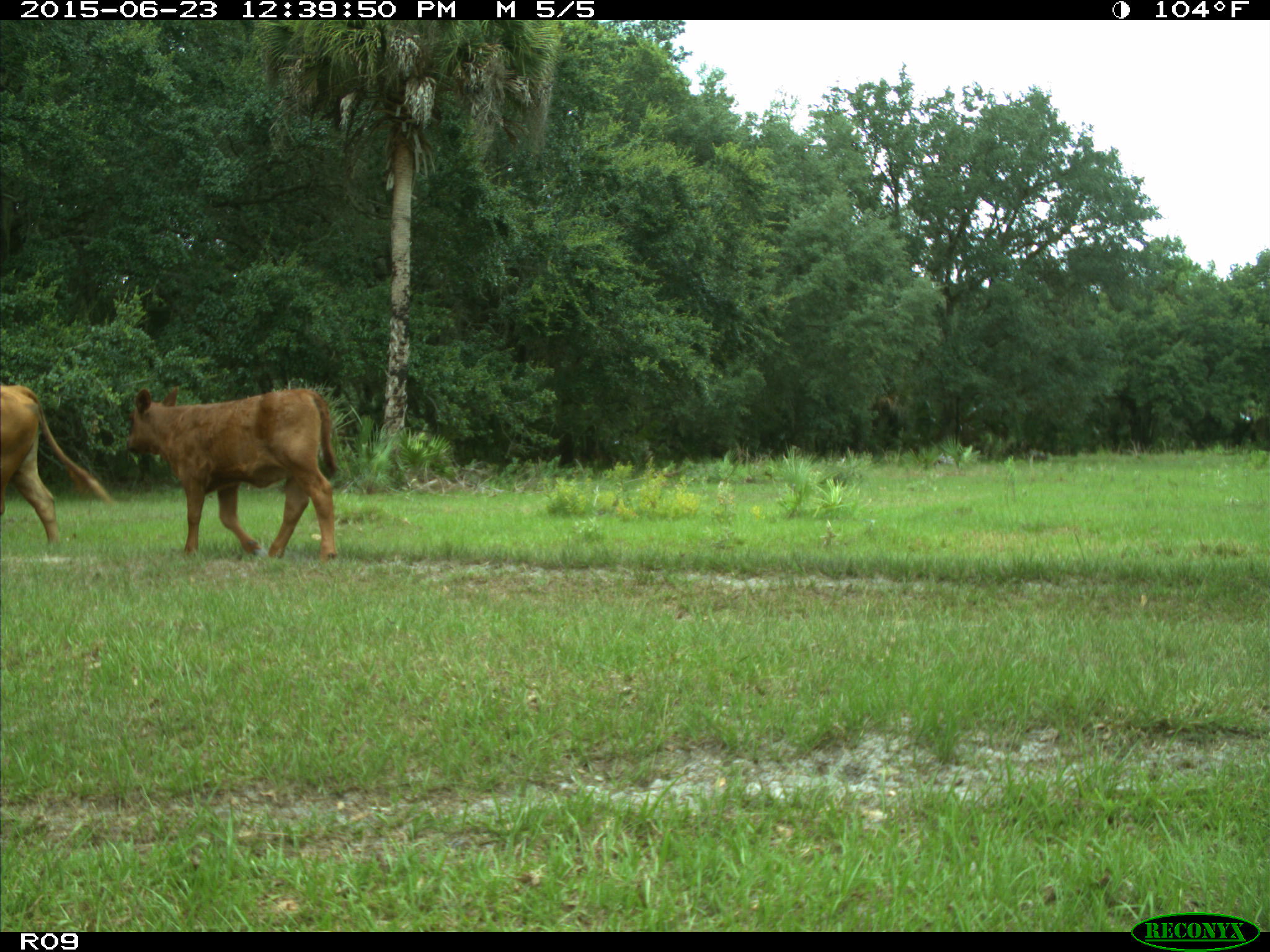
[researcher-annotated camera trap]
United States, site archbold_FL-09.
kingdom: Animalia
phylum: Chordata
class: Mammalia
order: Artiodactyla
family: Bovidae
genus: Bos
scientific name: Bos taurus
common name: domestic cow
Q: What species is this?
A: Bos taurus (domestic cow).